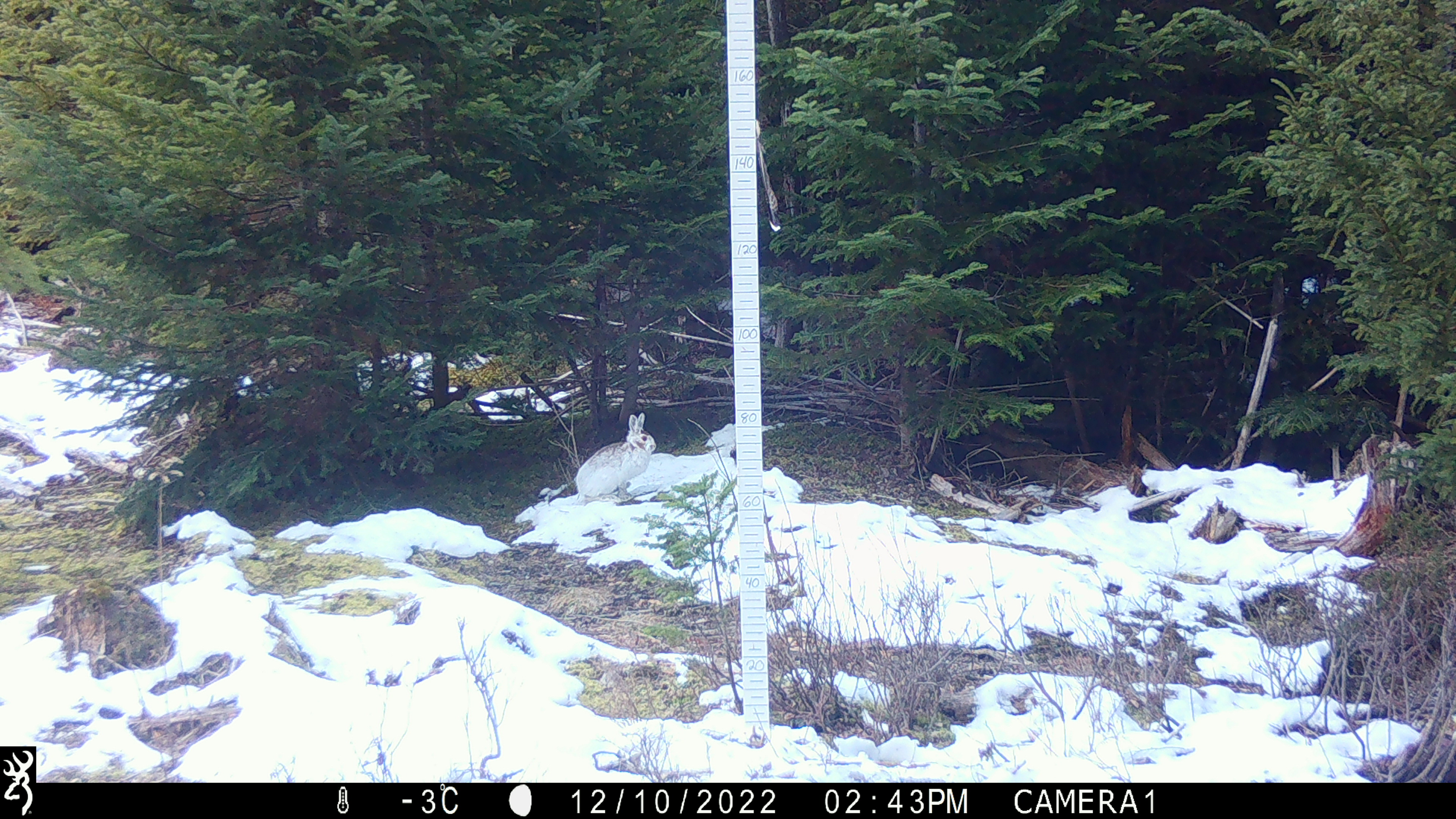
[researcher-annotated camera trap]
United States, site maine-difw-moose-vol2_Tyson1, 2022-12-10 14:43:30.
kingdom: Animalia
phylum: Chordata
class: Mammalia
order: Lagomorpha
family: Leporidae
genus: Lepus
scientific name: Lepus americanus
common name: snowshoe hare